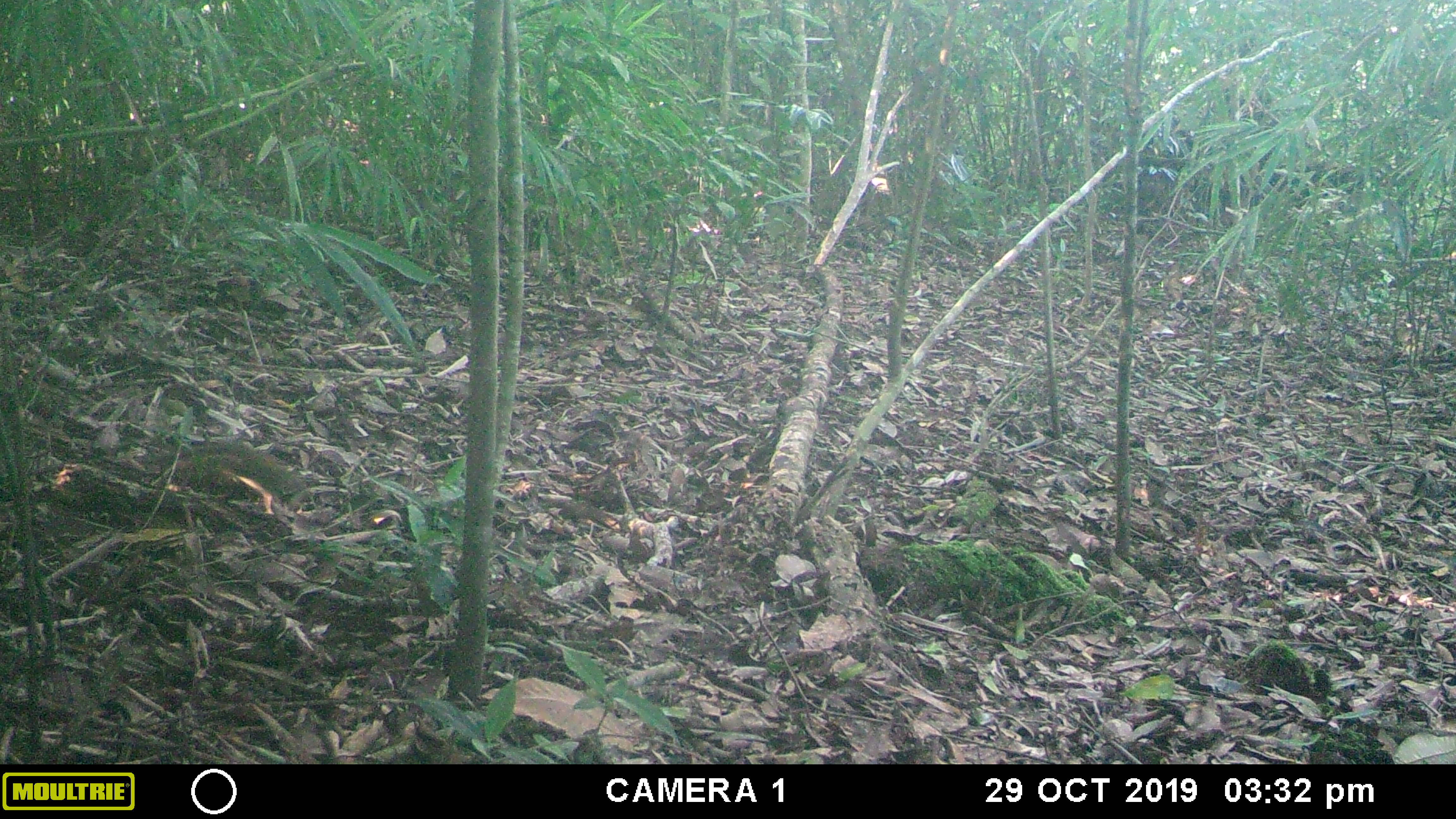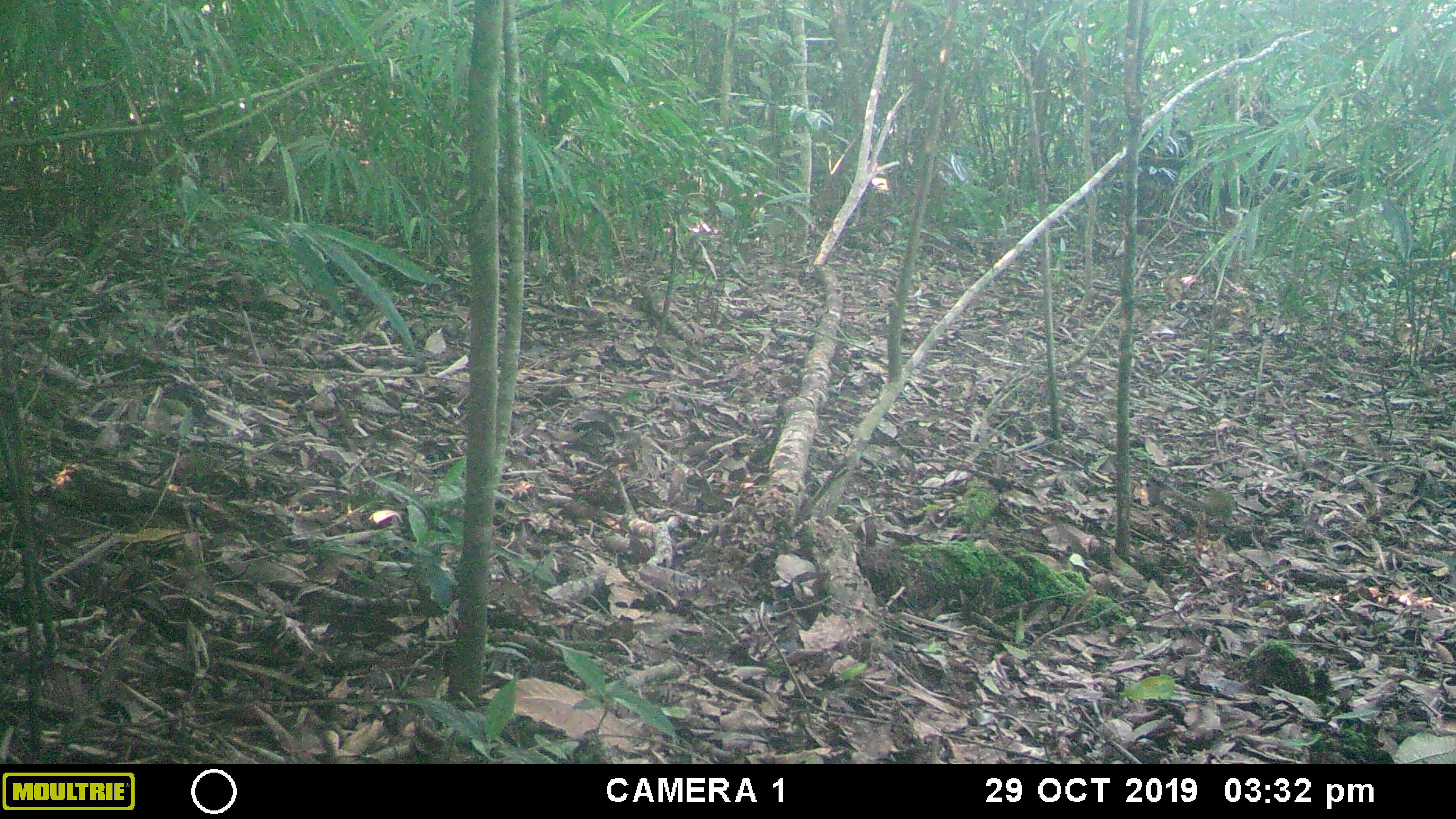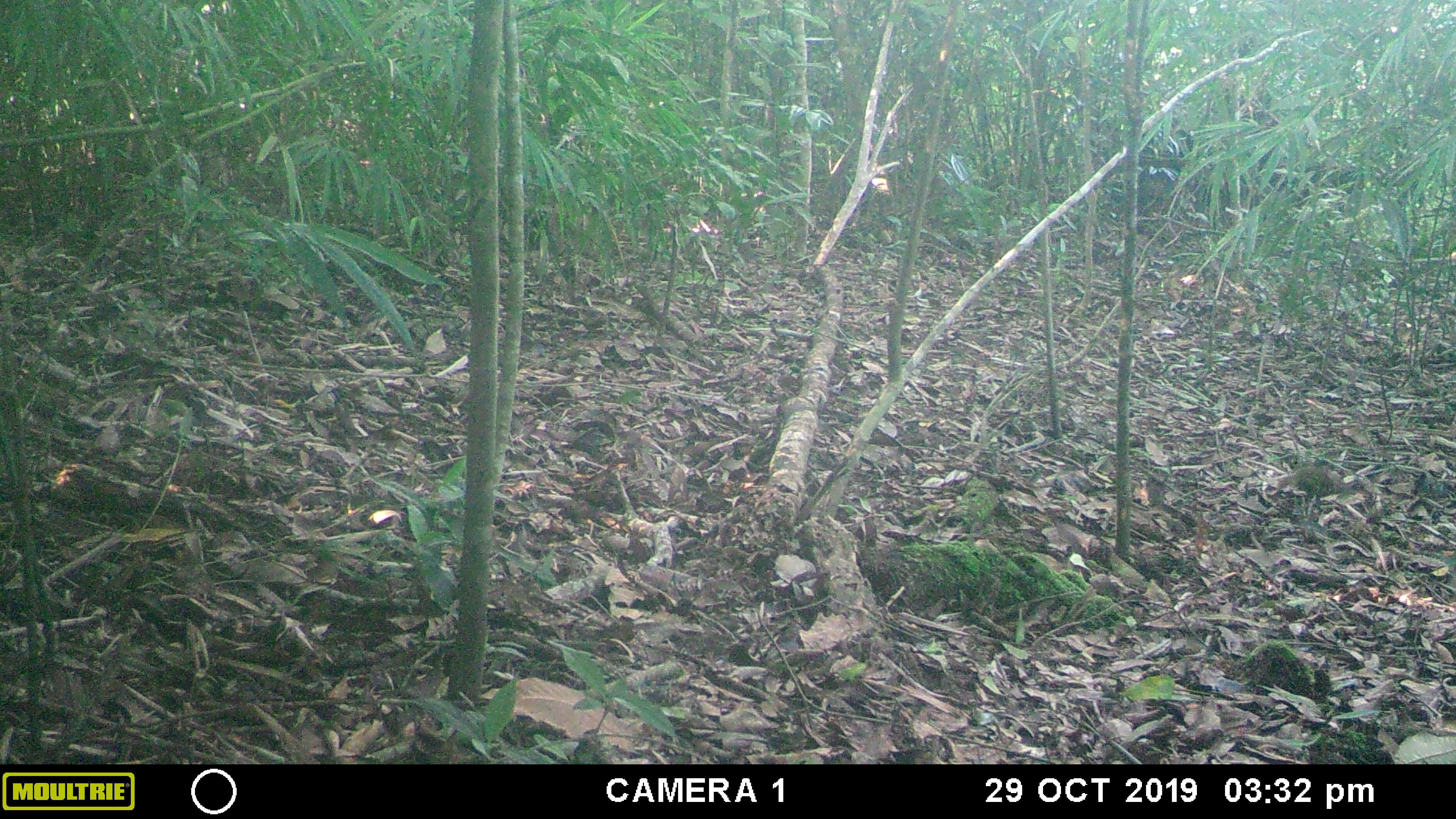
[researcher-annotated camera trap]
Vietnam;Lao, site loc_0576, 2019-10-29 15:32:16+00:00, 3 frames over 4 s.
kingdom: Animalia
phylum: Chordata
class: Mammalia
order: Scandentia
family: Tupaiidae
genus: Tupaia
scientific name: Tupaia belangeri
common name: northern treeshrew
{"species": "northern treeshrew (Tupaia belangeri)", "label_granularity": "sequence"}